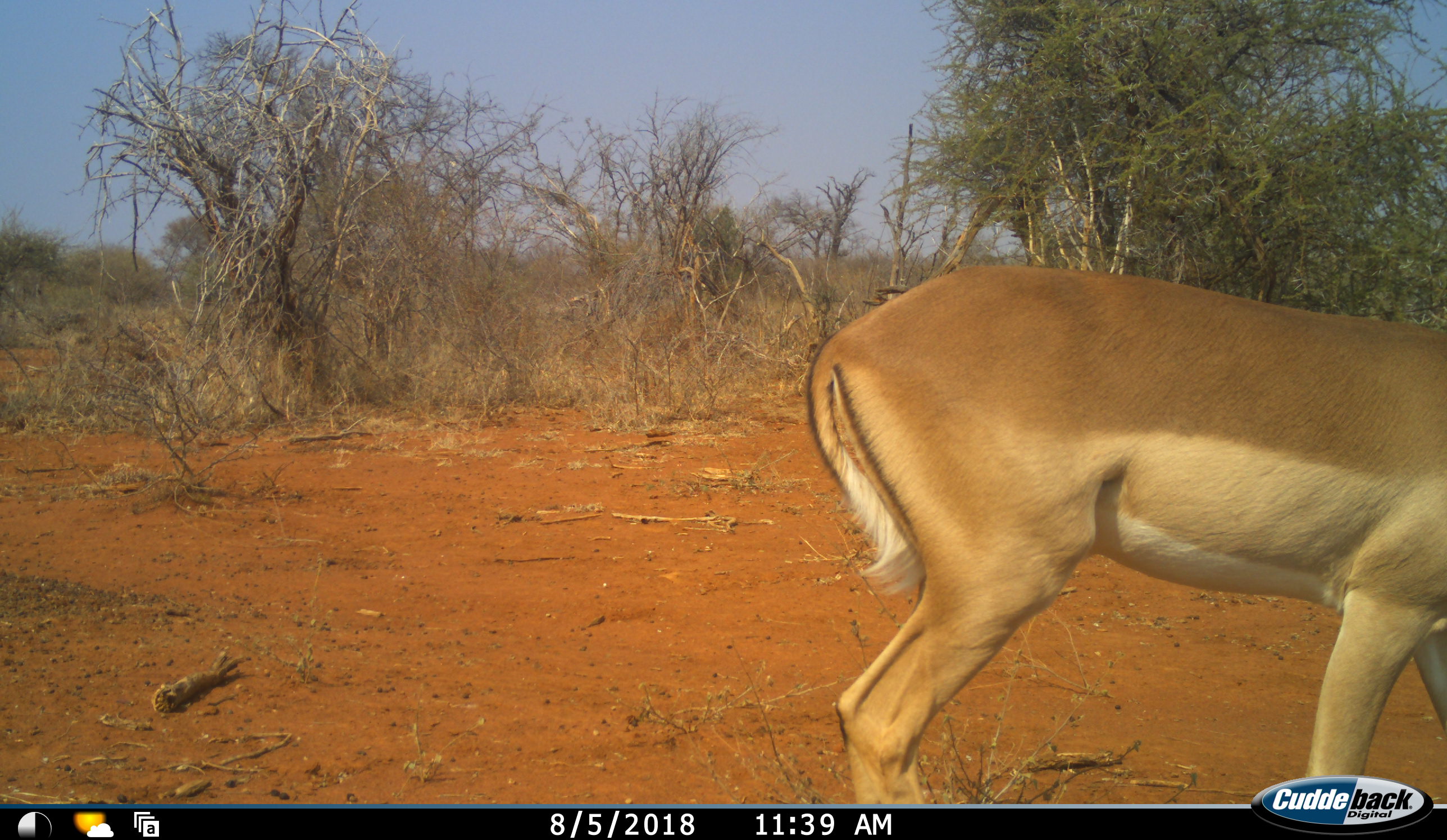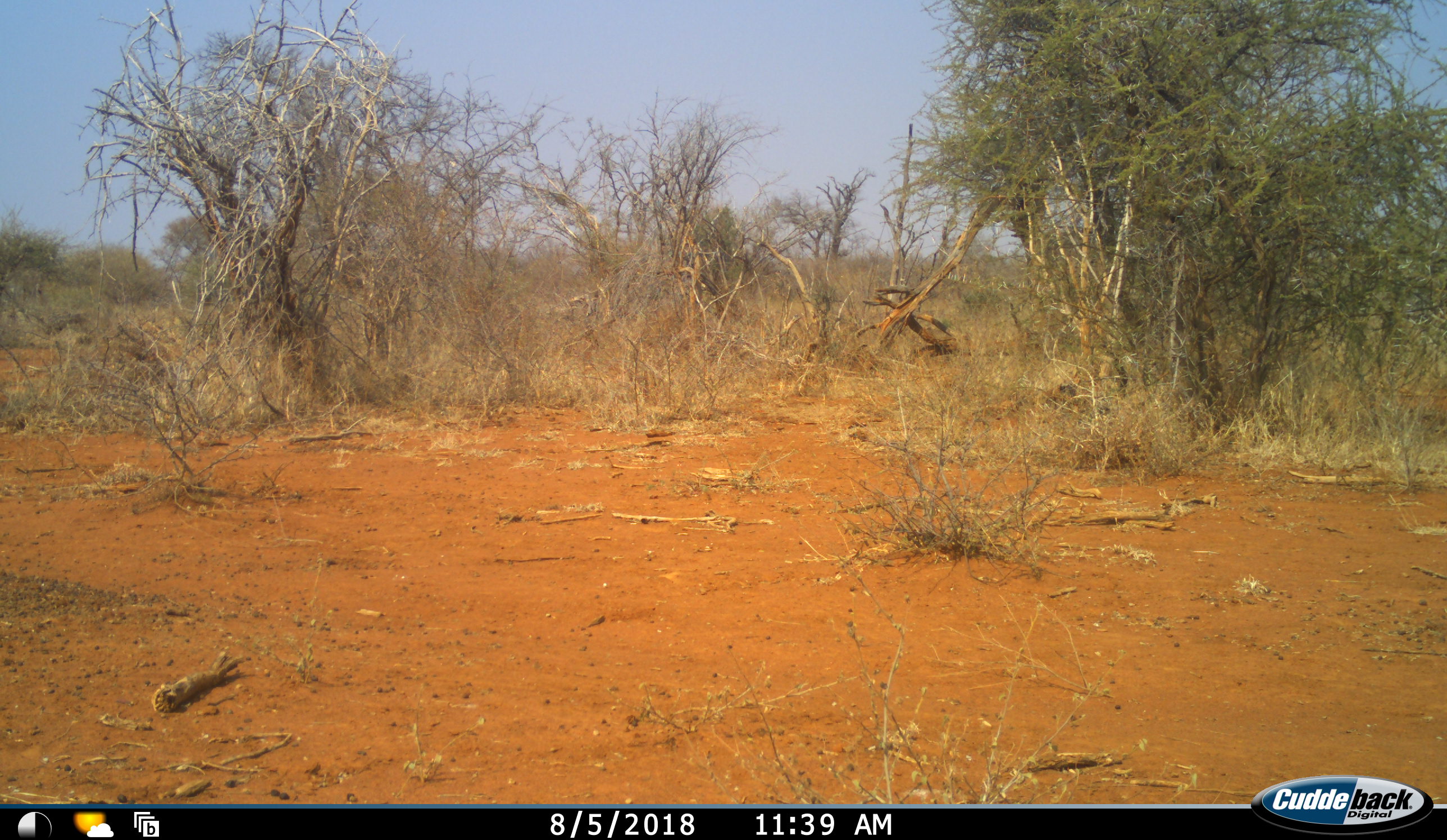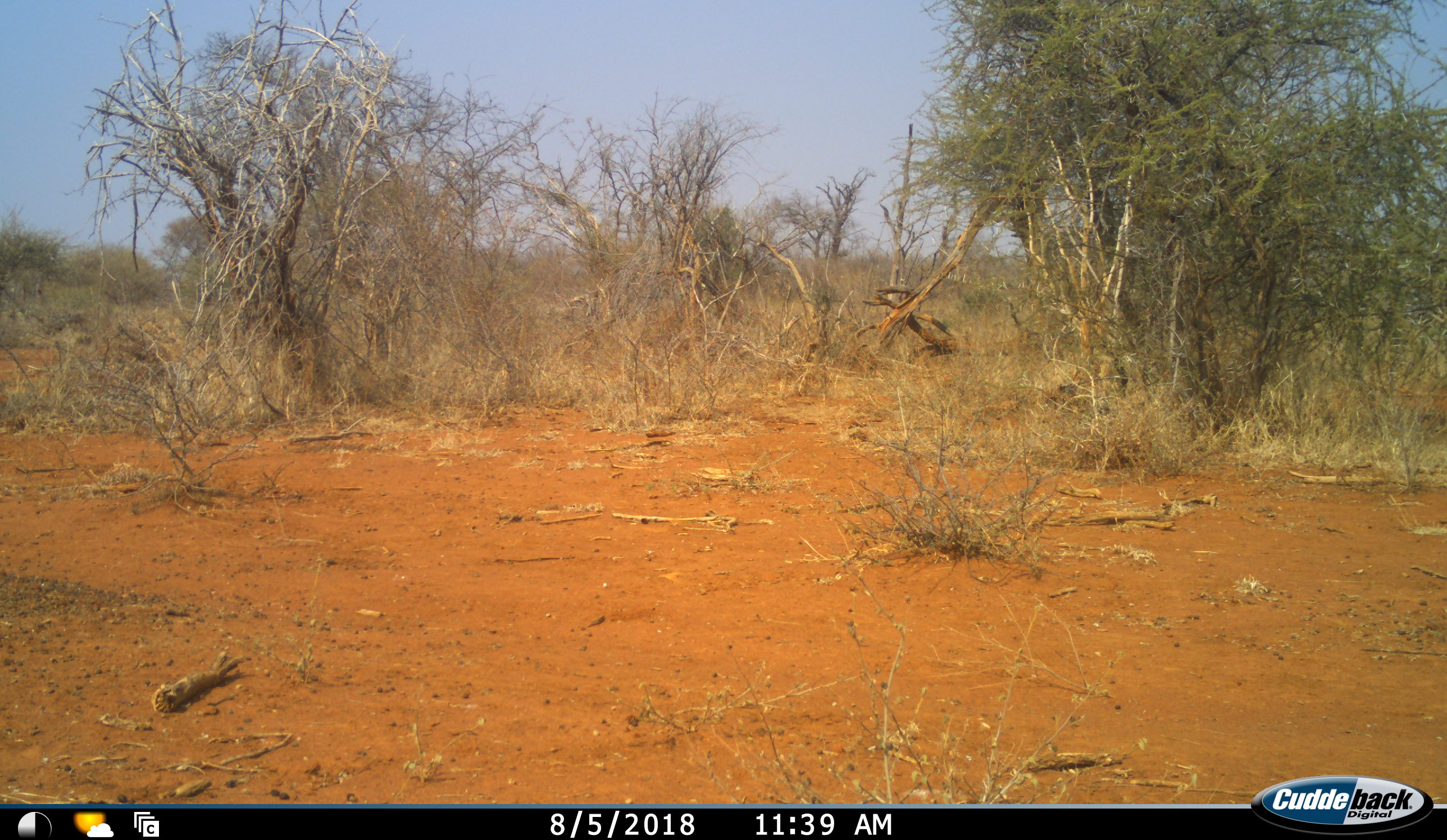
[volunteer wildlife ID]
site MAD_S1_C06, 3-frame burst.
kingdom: Animalia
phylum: Chordata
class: Mammalia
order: Artiodactyla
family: Bovidae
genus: Aepyceros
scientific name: Aepyceros melampus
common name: impala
Impala (Aepyceros melampus), count 1. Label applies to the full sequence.